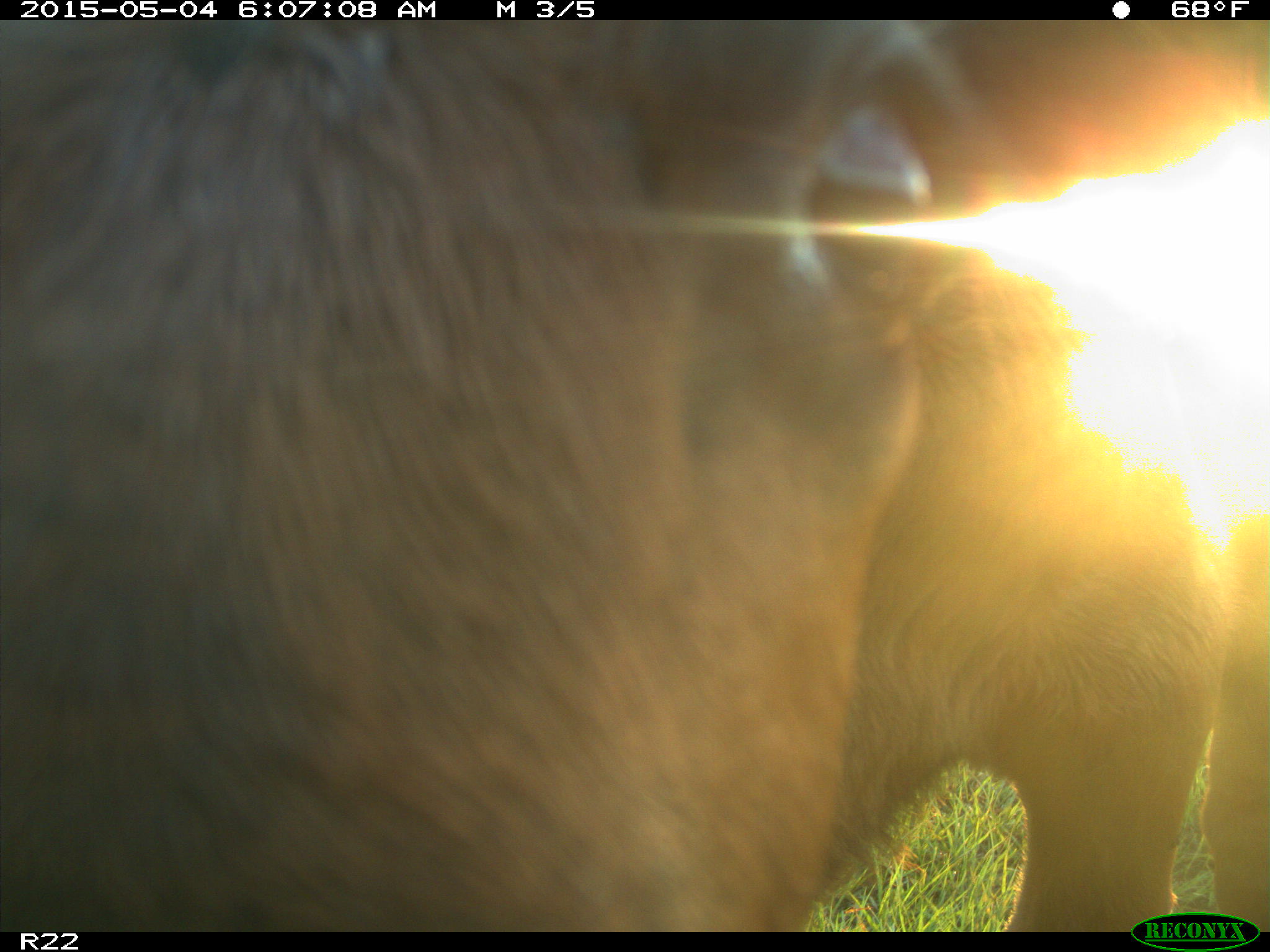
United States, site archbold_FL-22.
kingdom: Animalia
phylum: Chordata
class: Mammalia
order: Artiodactyla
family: Bovidae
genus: Bos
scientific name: Bos taurus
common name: domestic cow